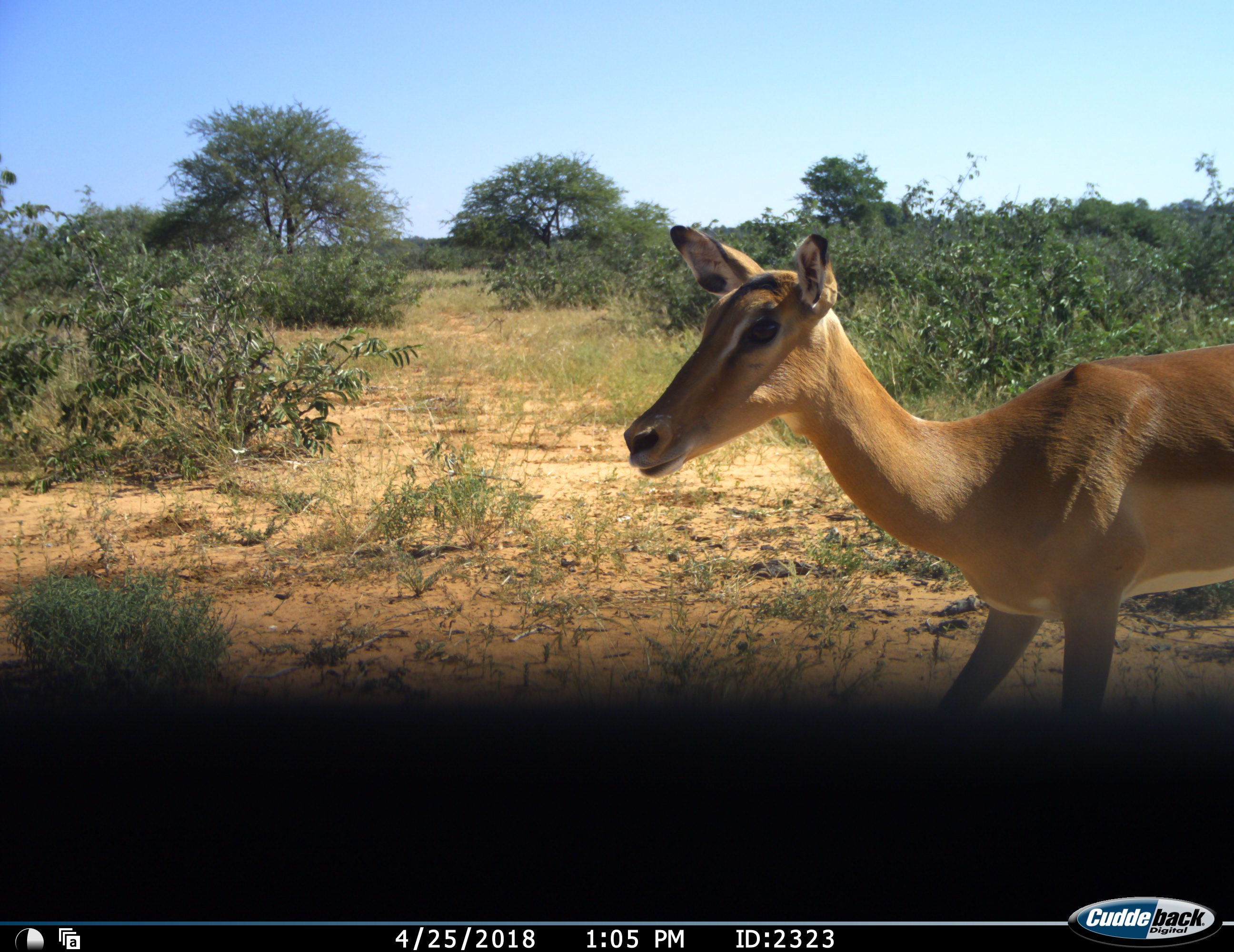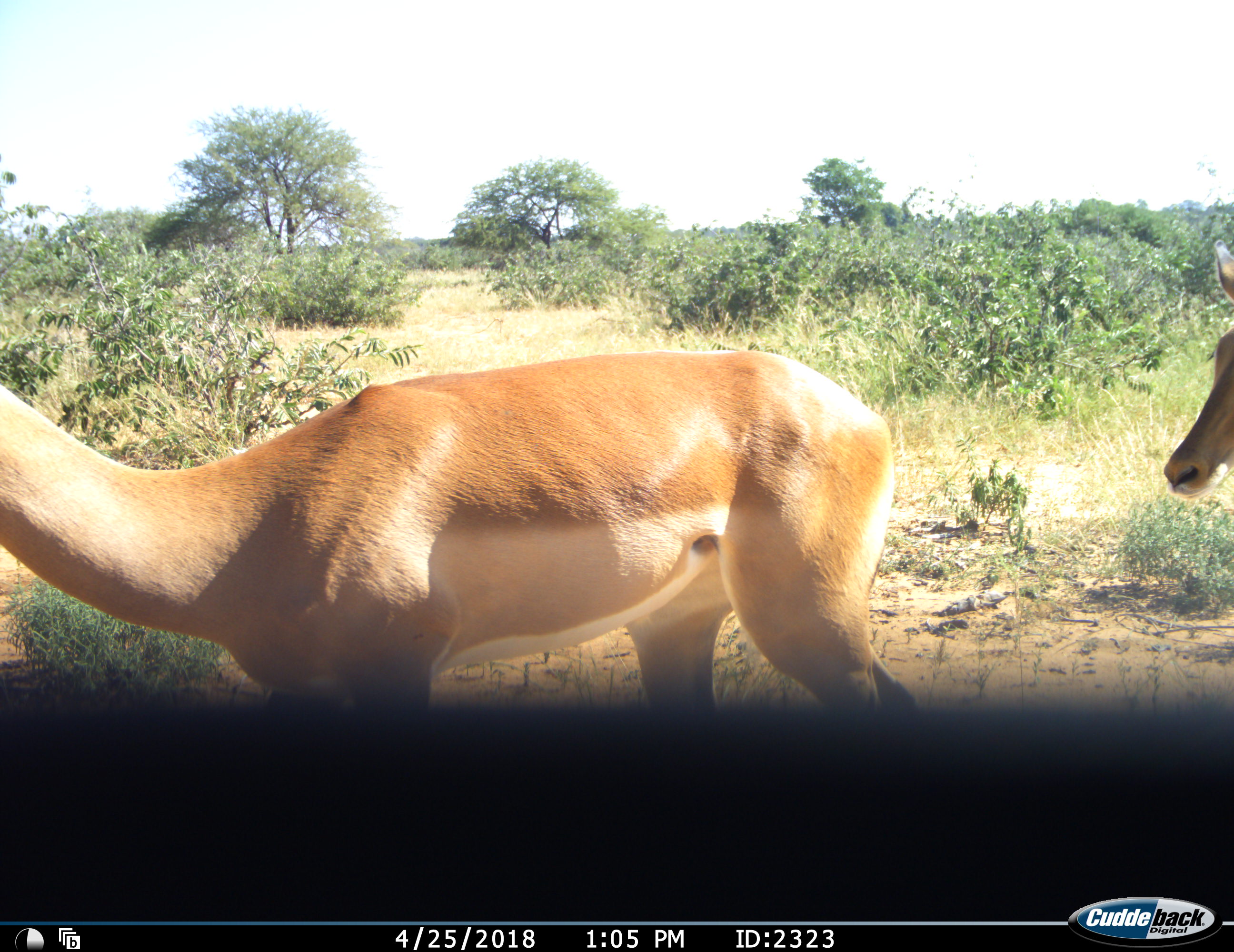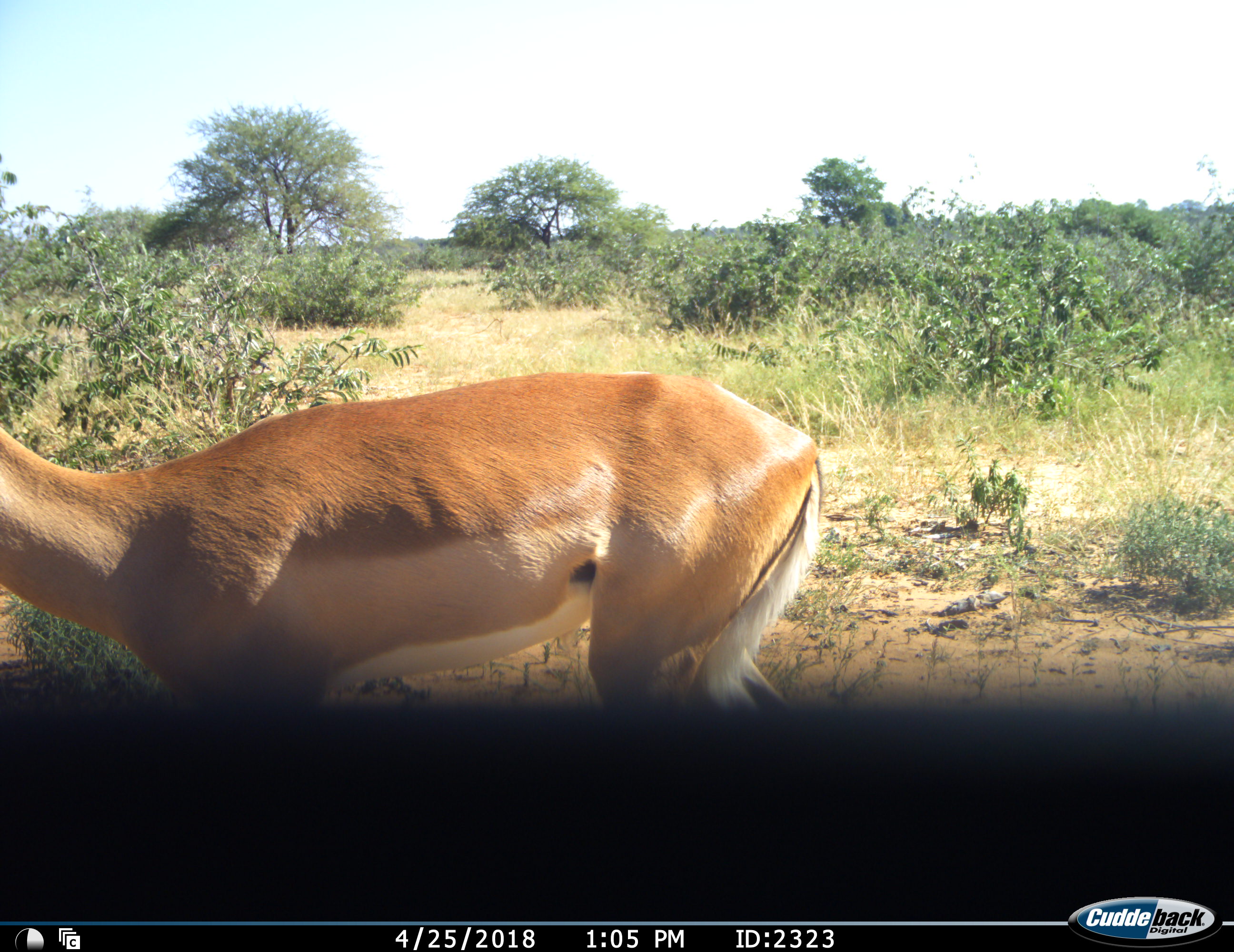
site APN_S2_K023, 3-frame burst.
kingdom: Animalia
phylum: Chordata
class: Mammalia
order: Artiodactyla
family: Bovidae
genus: Aepyceros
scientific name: Aepyceros melampus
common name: impala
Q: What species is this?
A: Impala (Aepyceros melampus).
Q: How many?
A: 2.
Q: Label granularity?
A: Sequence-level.